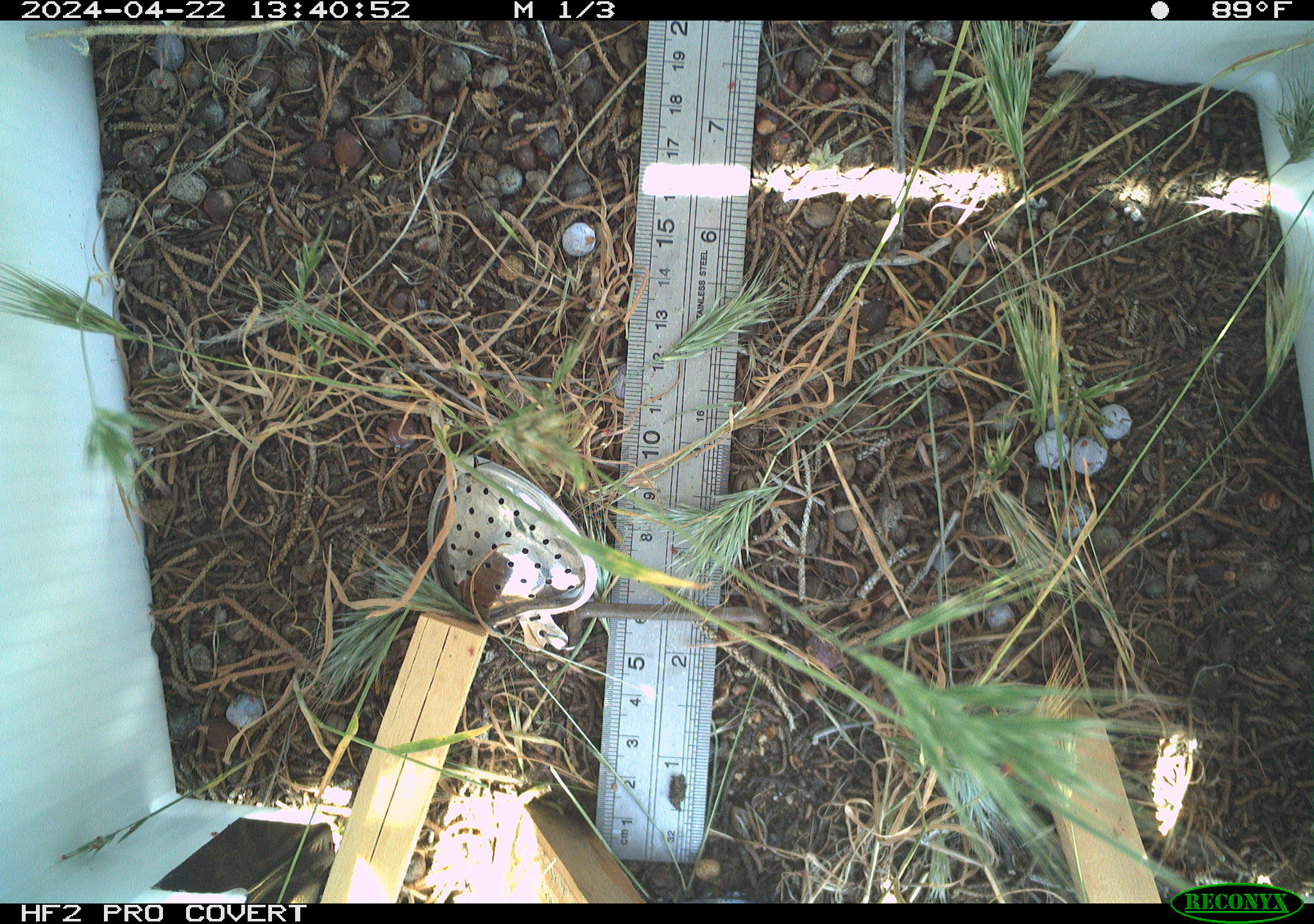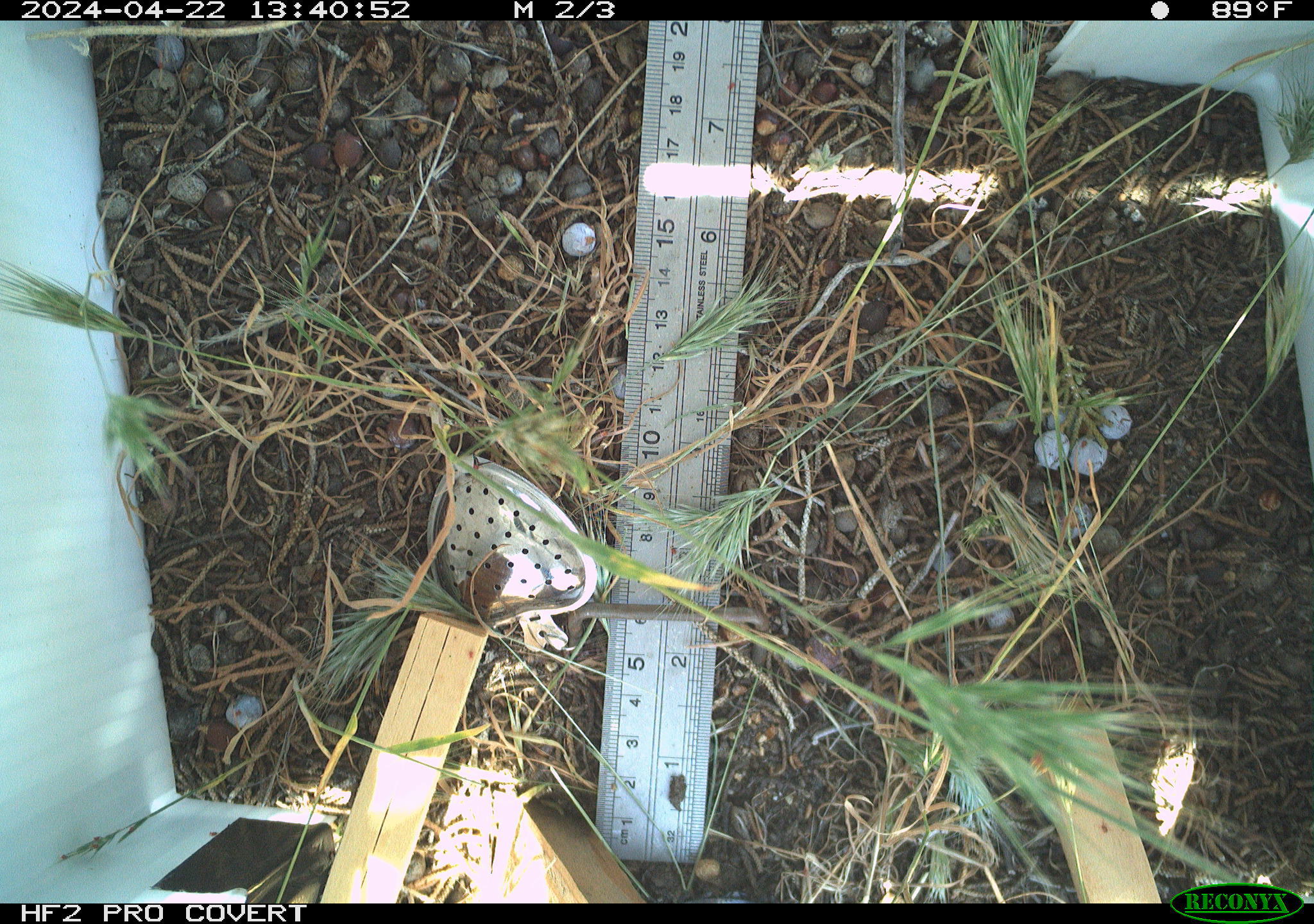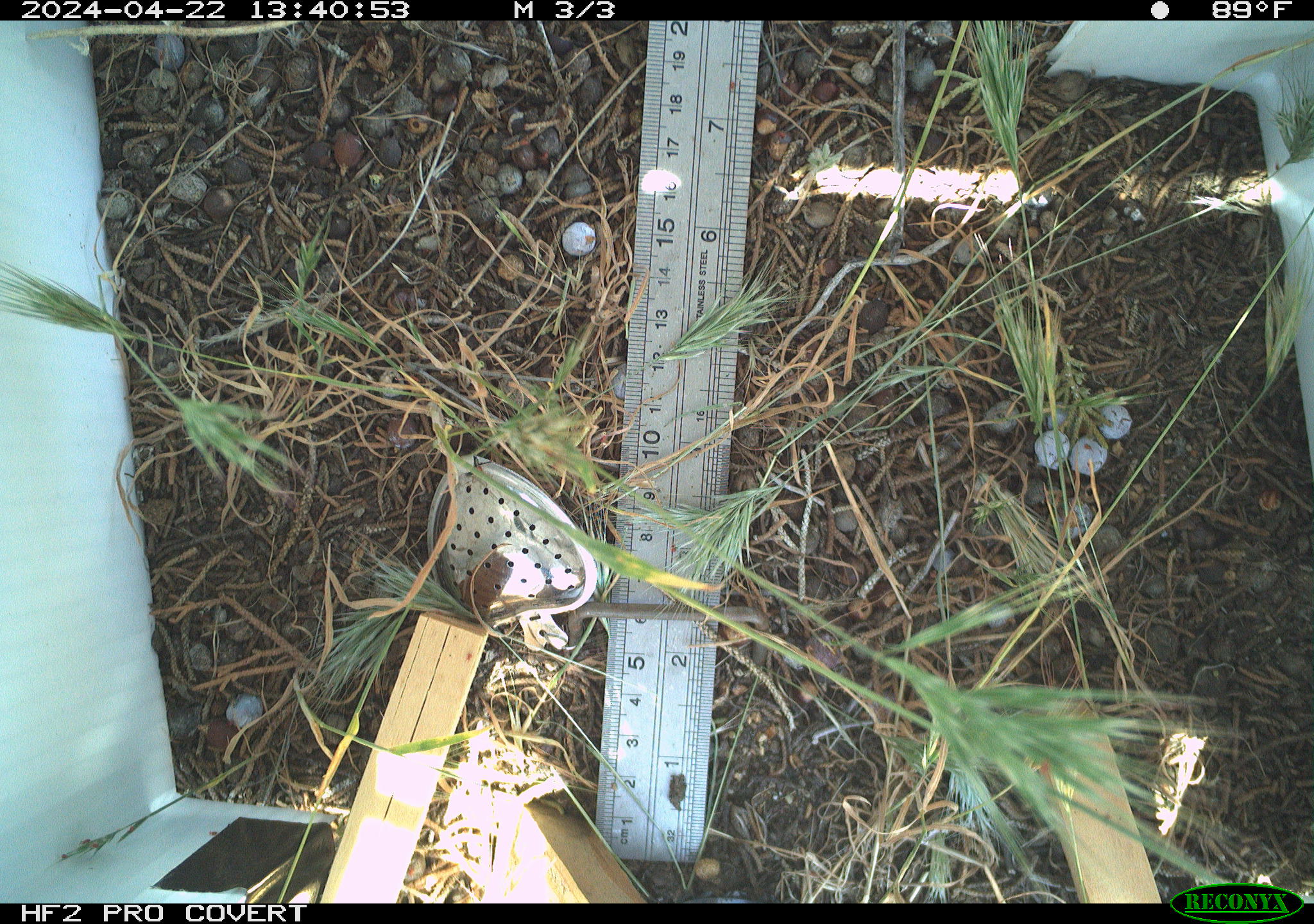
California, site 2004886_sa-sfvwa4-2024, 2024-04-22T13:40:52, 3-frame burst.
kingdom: Animalia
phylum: Arthropoda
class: Insecta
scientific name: Insecta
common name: insect